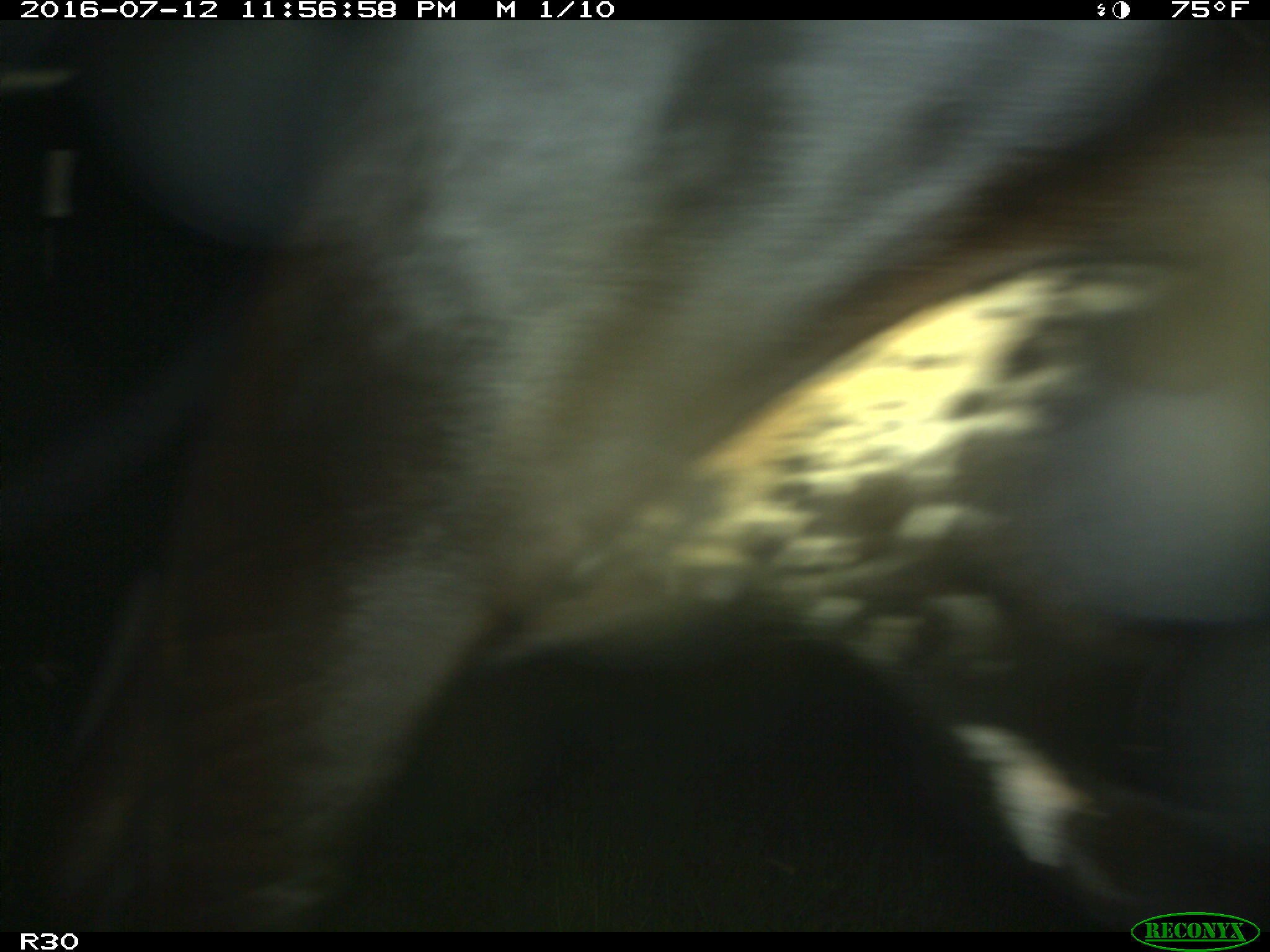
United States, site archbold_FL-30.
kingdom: Animalia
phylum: Chordata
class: Mammalia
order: Artiodactyla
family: Bovidae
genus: Bos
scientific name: Bos taurus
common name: domestic cow